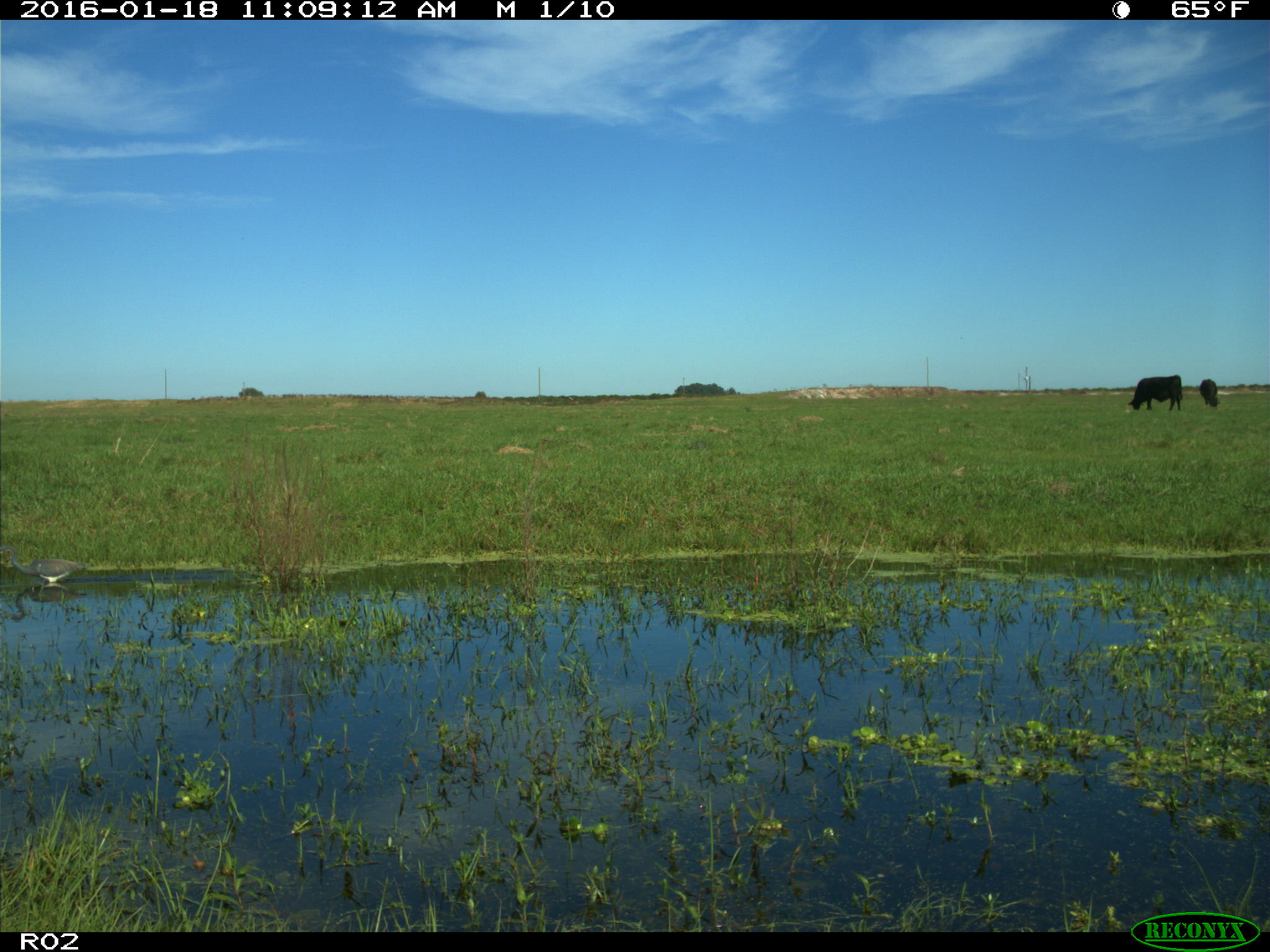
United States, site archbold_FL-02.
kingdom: Animalia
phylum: Chordata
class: Mammalia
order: Artiodactyla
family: Bovidae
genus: Bos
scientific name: Bos taurus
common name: domestic cow